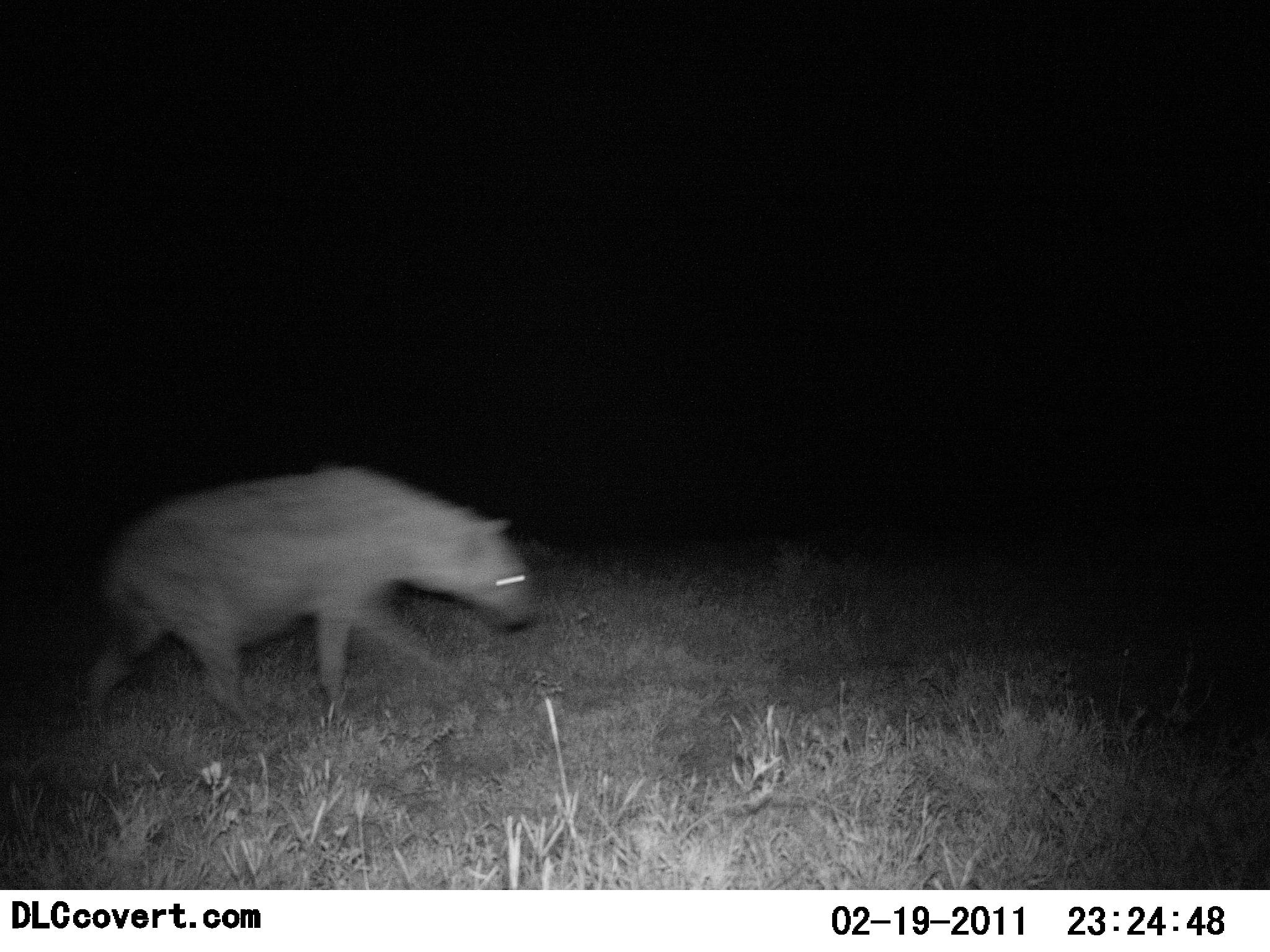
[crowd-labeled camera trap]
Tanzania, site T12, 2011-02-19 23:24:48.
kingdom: Animalia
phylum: Chordata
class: Mammalia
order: Carnivora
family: Hyaenidae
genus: Crocuta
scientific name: Crocuta crocuta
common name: spotted hyena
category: hyenaspotted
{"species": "hyenaspotted (spotted hyena) (Crocuta crocuta)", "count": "1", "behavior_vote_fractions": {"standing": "0%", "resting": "0%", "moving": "100%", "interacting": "0%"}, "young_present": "0%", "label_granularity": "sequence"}